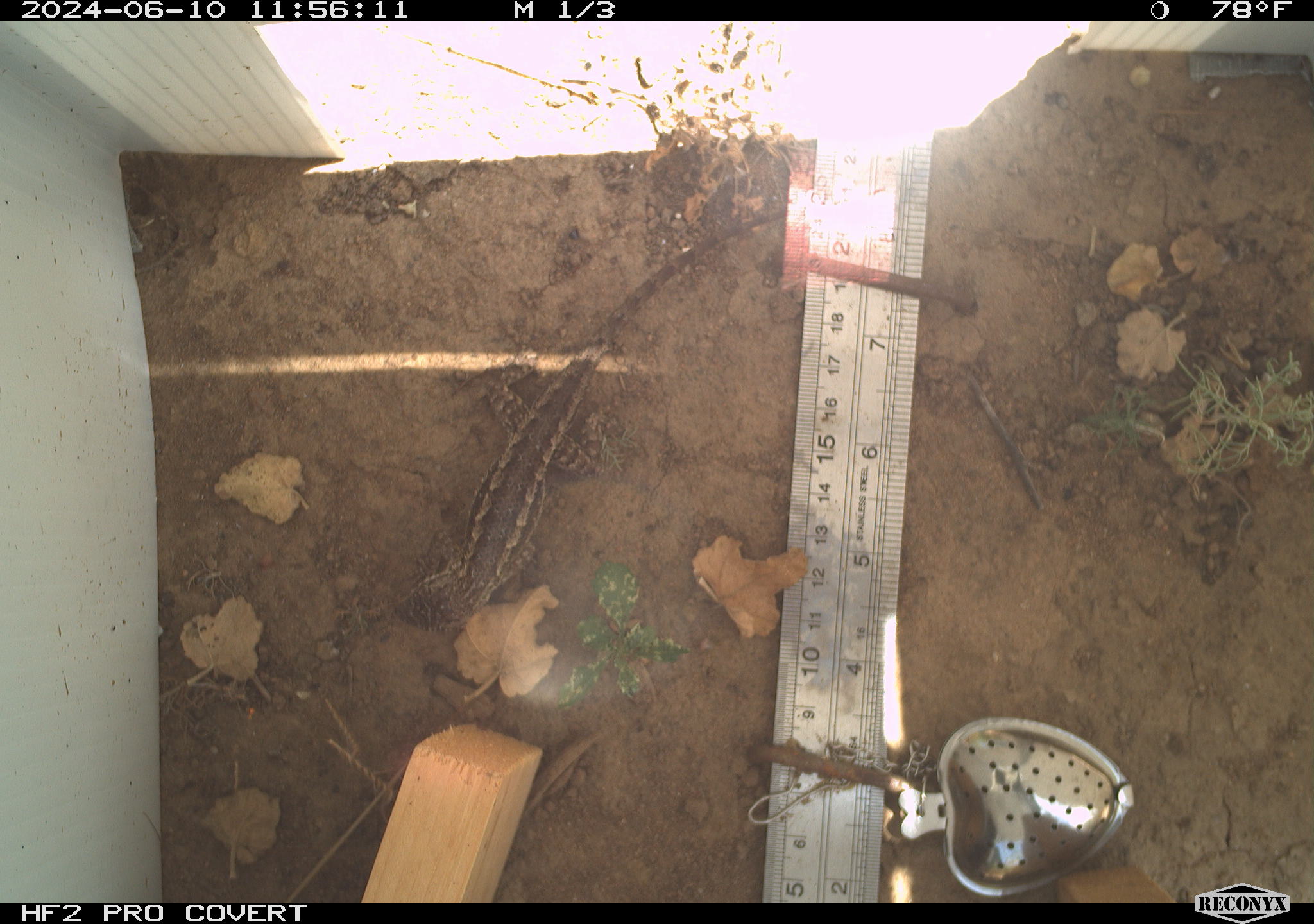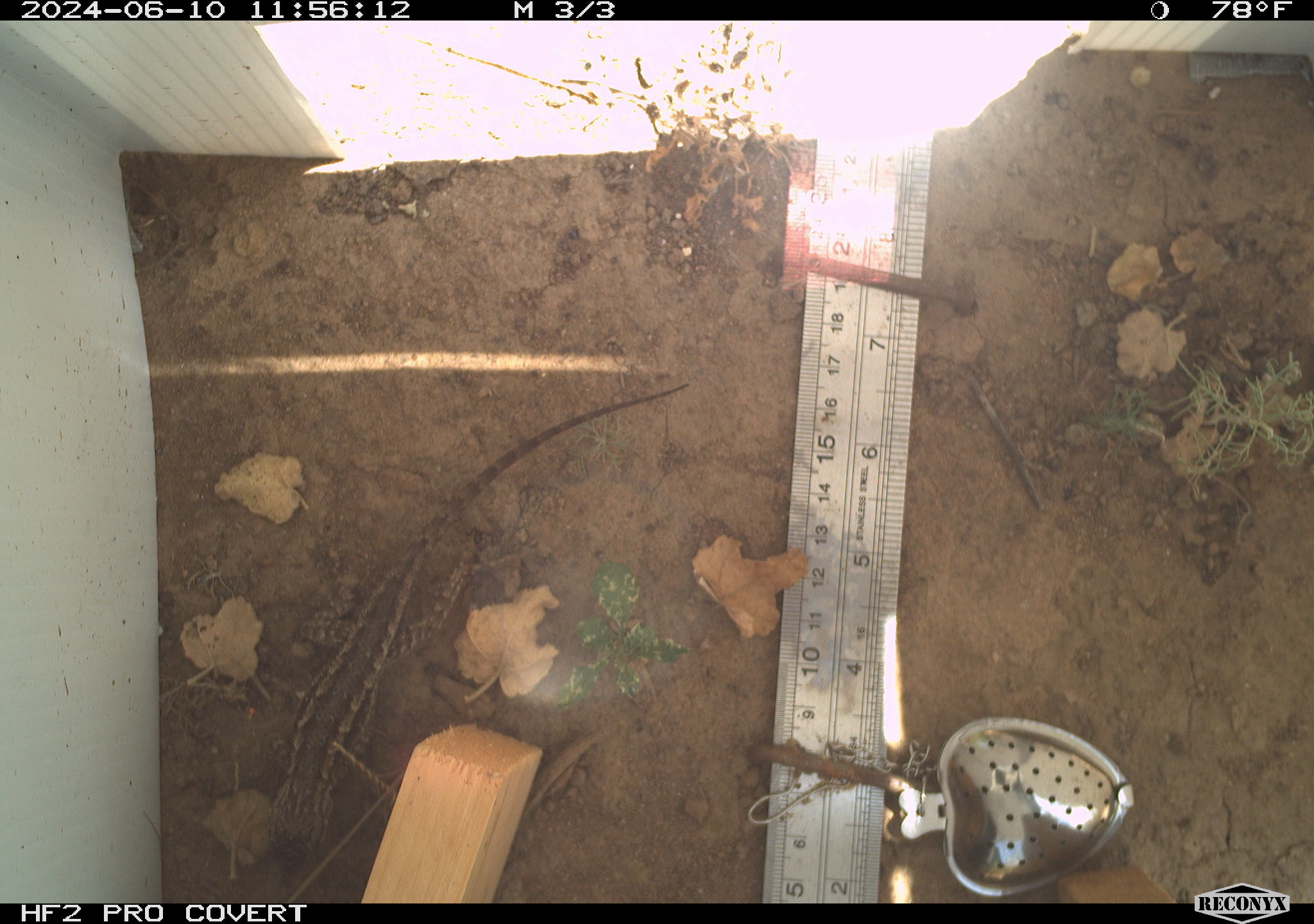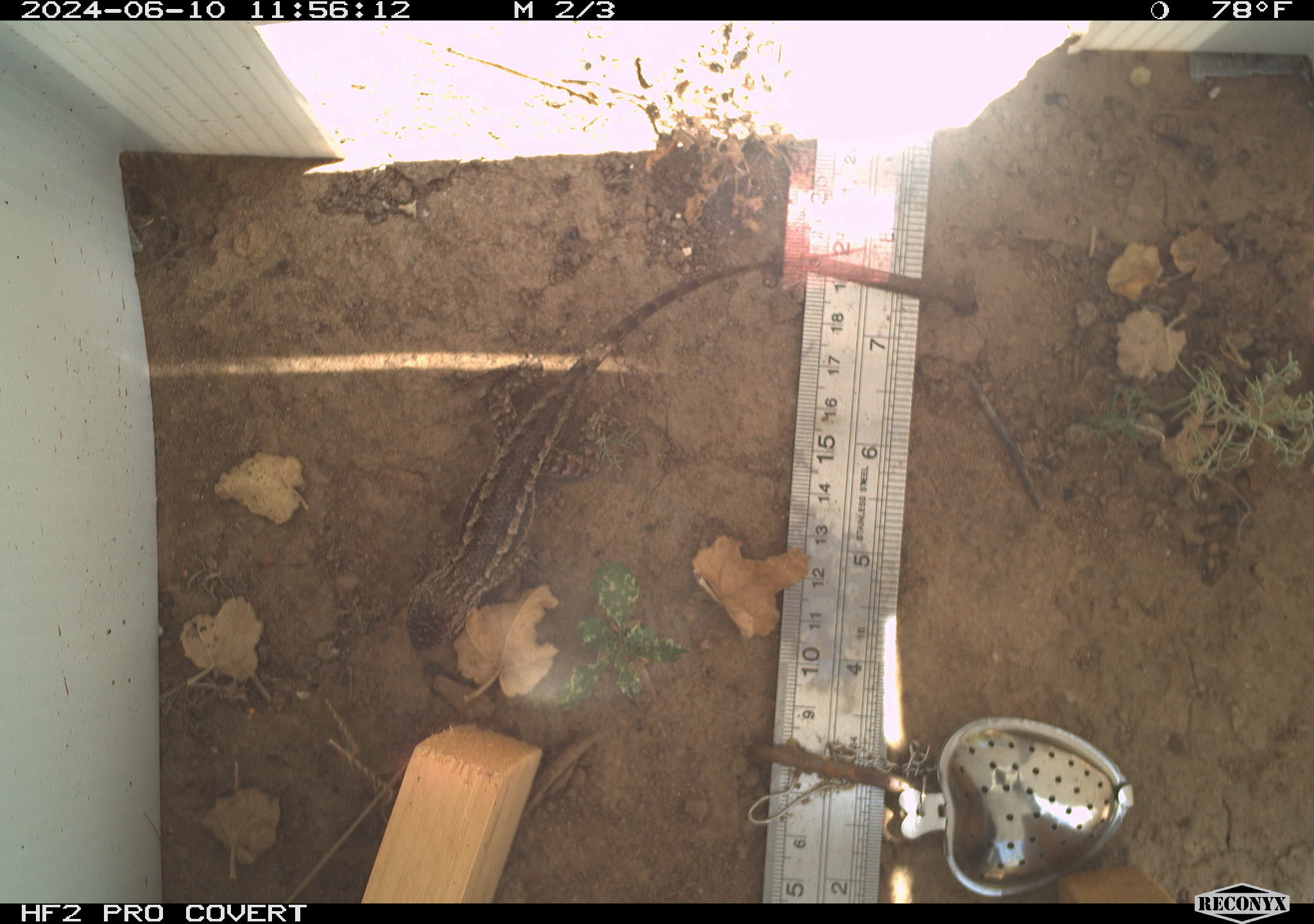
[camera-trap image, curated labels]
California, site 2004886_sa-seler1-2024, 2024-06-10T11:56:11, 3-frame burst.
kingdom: Animalia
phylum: Chordata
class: Reptilia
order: Squamata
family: Phrynosomatidae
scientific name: Phrynosomatidae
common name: phrynosomatid lizards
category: phrynosomatidae family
Phrynosomatidae family (phrynosomatid lizards) (Phrynosomatidae).